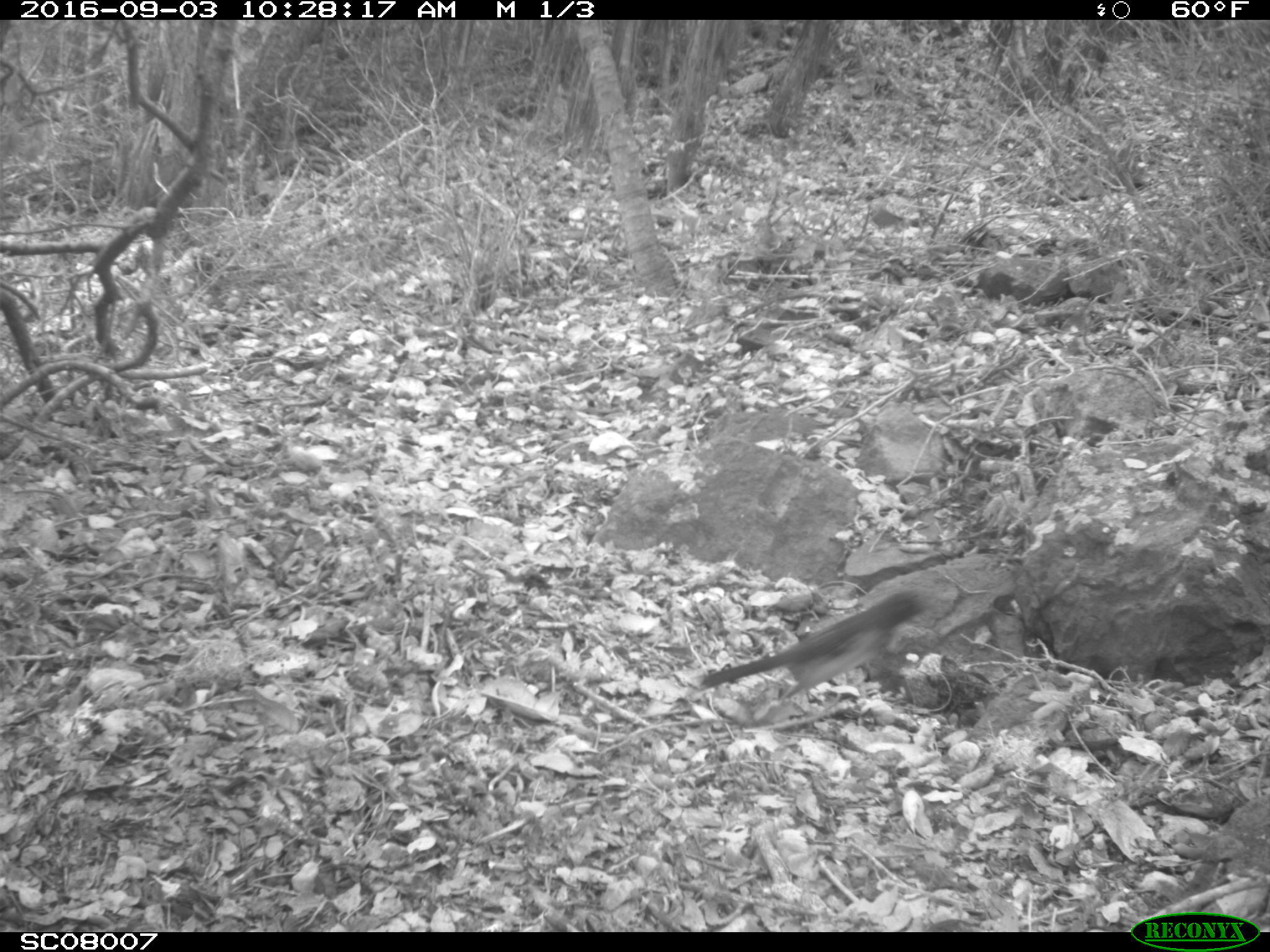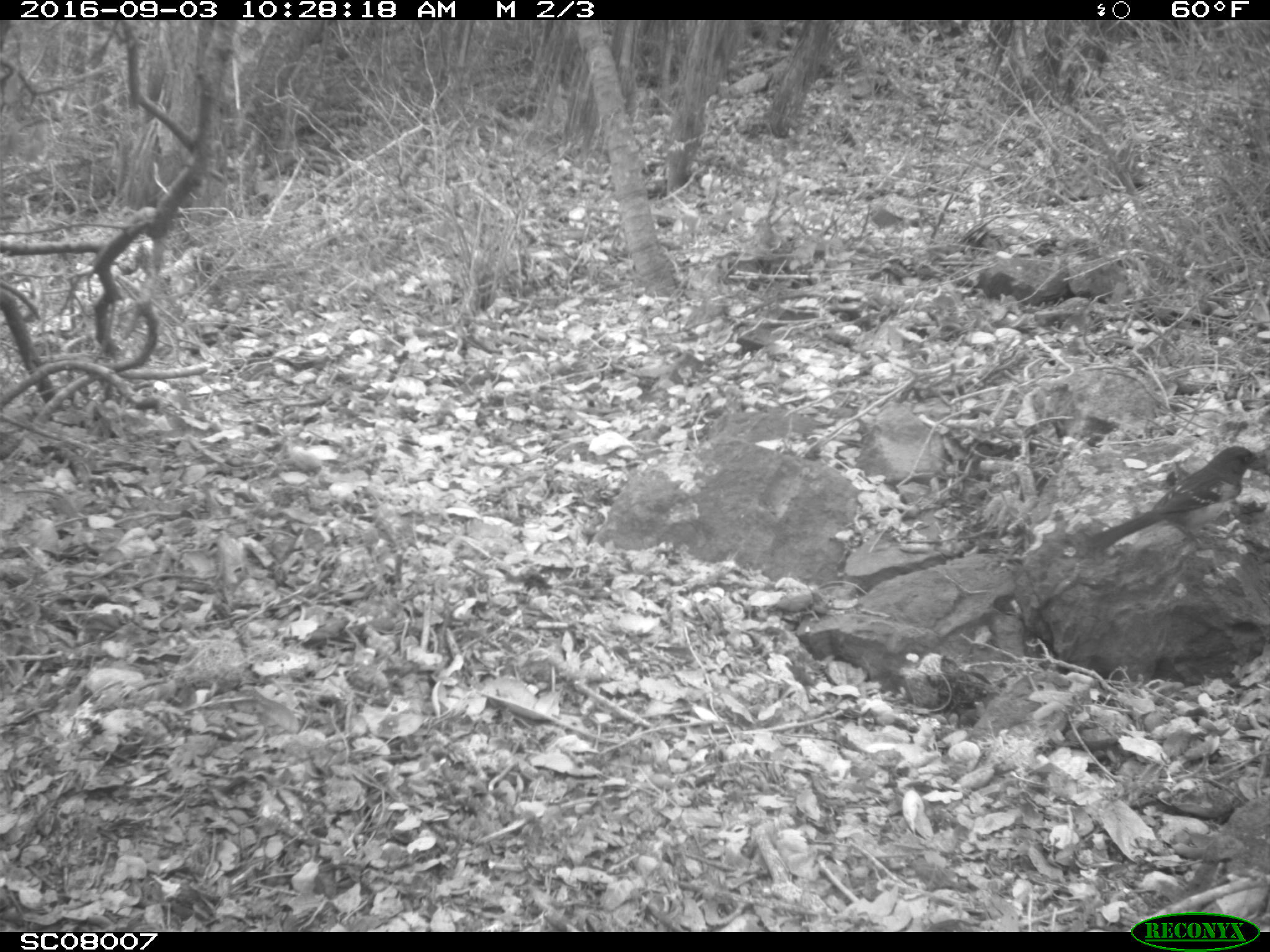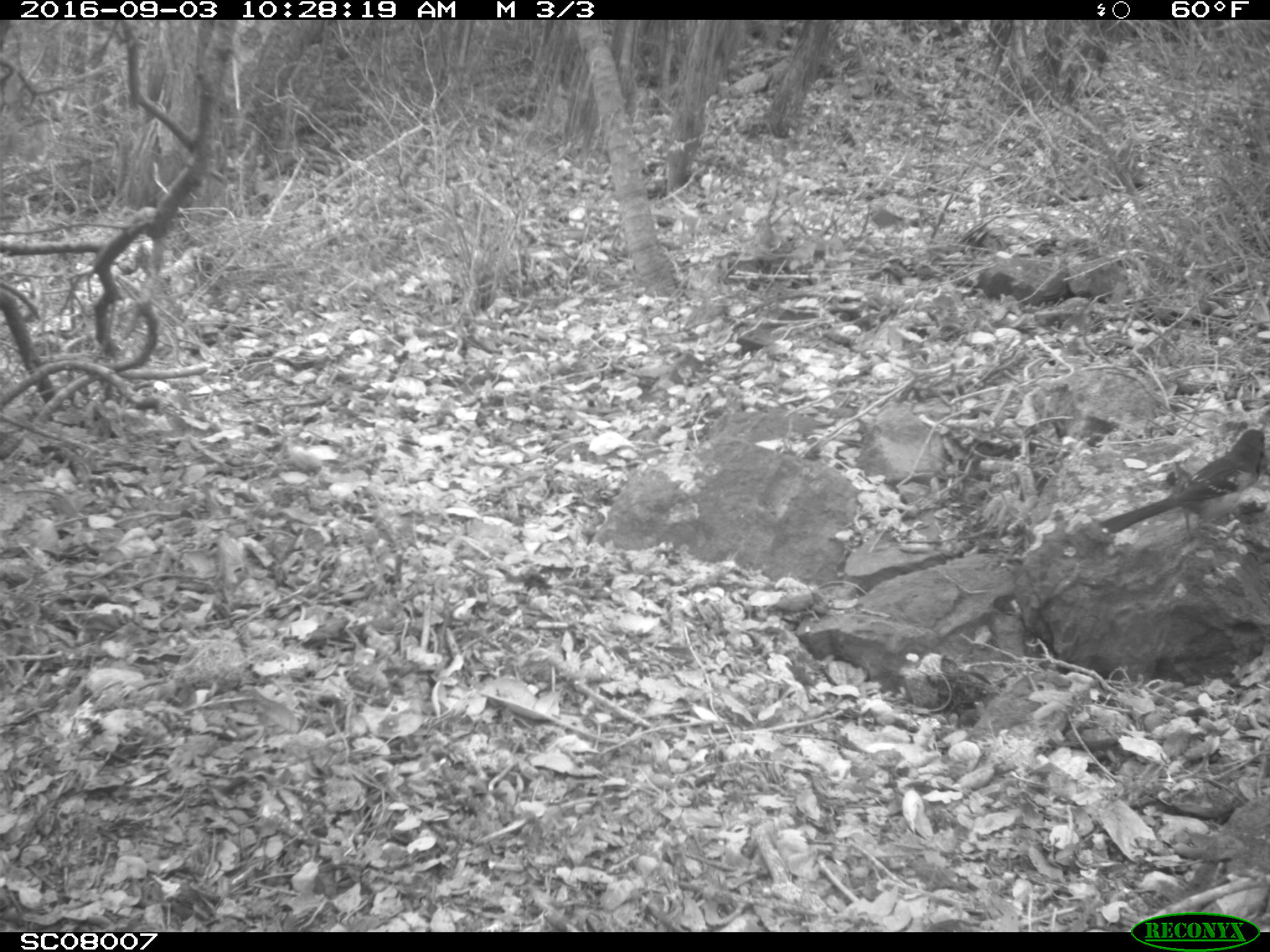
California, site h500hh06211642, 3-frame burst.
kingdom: Animalia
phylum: Chordata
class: Aves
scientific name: Aves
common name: bird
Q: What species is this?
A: Bird (Aves).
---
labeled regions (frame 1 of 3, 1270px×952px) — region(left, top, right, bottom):
bird: region(695, 589, 932, 726)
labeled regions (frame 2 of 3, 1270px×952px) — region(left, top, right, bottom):
bird: region(1089, 446, 1261, 550)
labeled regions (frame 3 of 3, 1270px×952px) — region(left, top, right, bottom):
bird: region(1099, 429, 1264, 541)